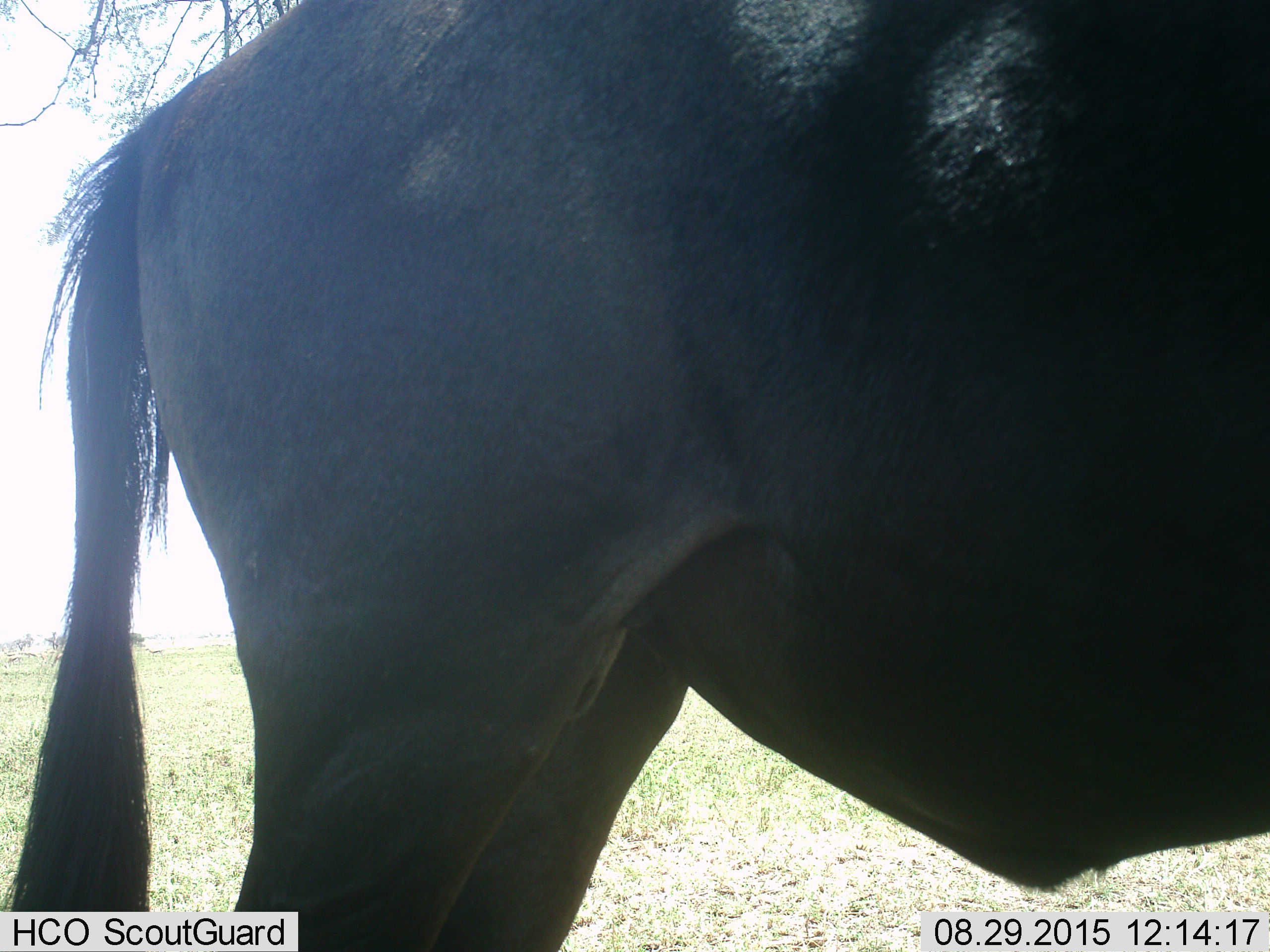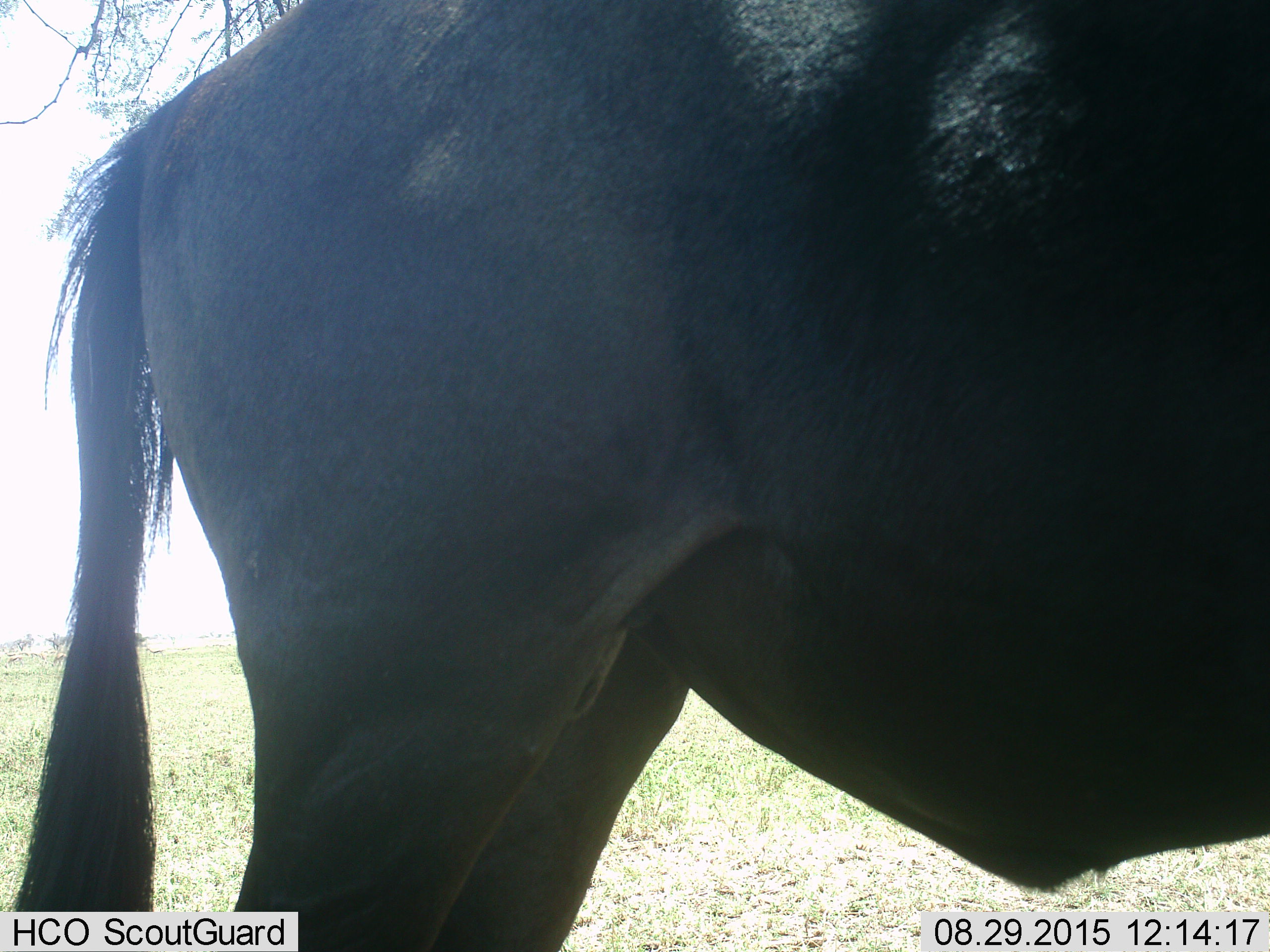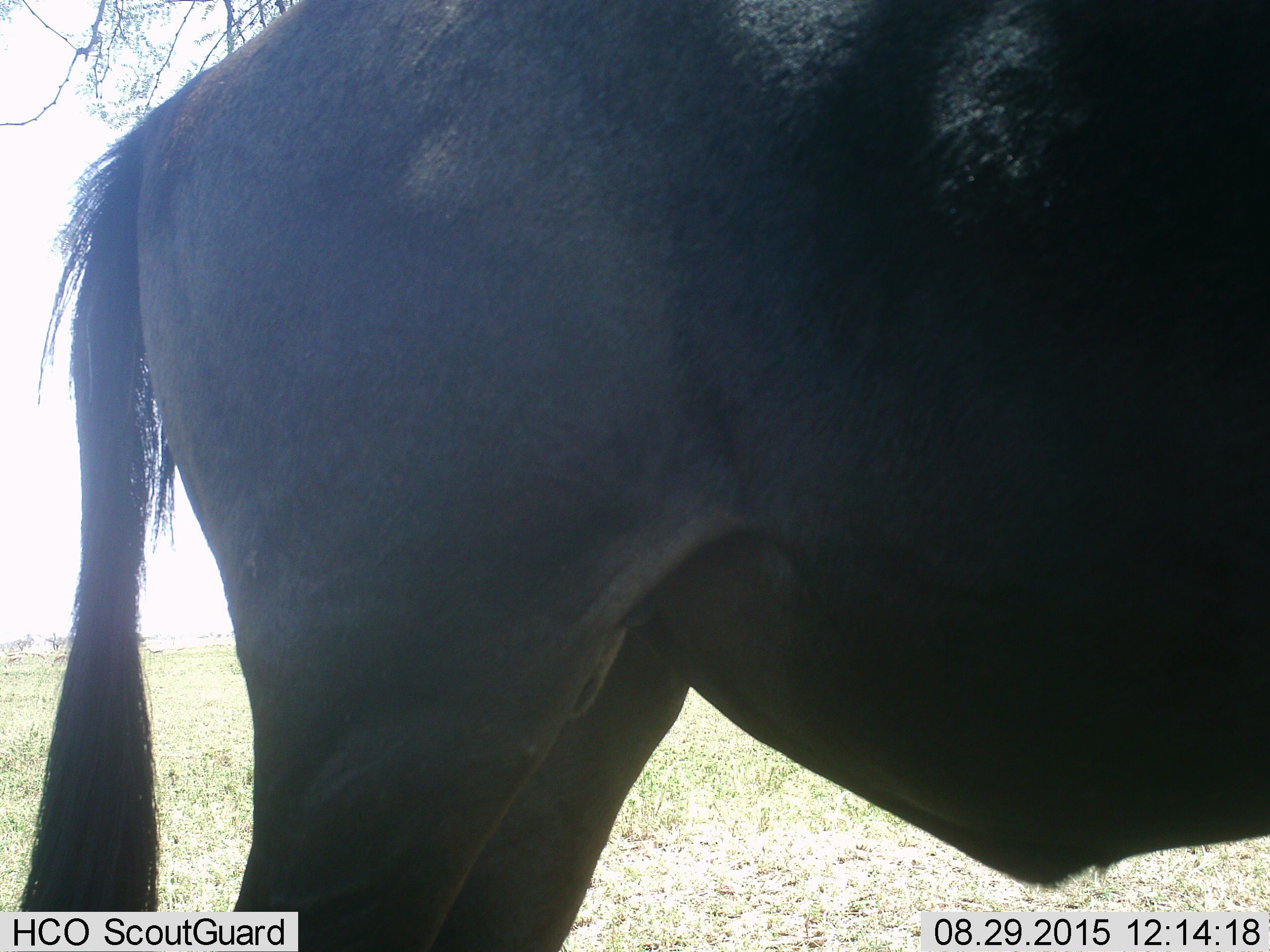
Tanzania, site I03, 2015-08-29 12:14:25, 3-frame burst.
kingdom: Animalia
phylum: Chordata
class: Mammalia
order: Artiodactyla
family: Bovidae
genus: Connochaetes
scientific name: Connochaetes taurinus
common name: blue wildebeest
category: wildebeest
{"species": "wildebeest (blue wildebeest) (Connochaetes taurinus)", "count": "1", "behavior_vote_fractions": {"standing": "100%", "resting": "0%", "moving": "0%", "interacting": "0%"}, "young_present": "0%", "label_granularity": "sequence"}